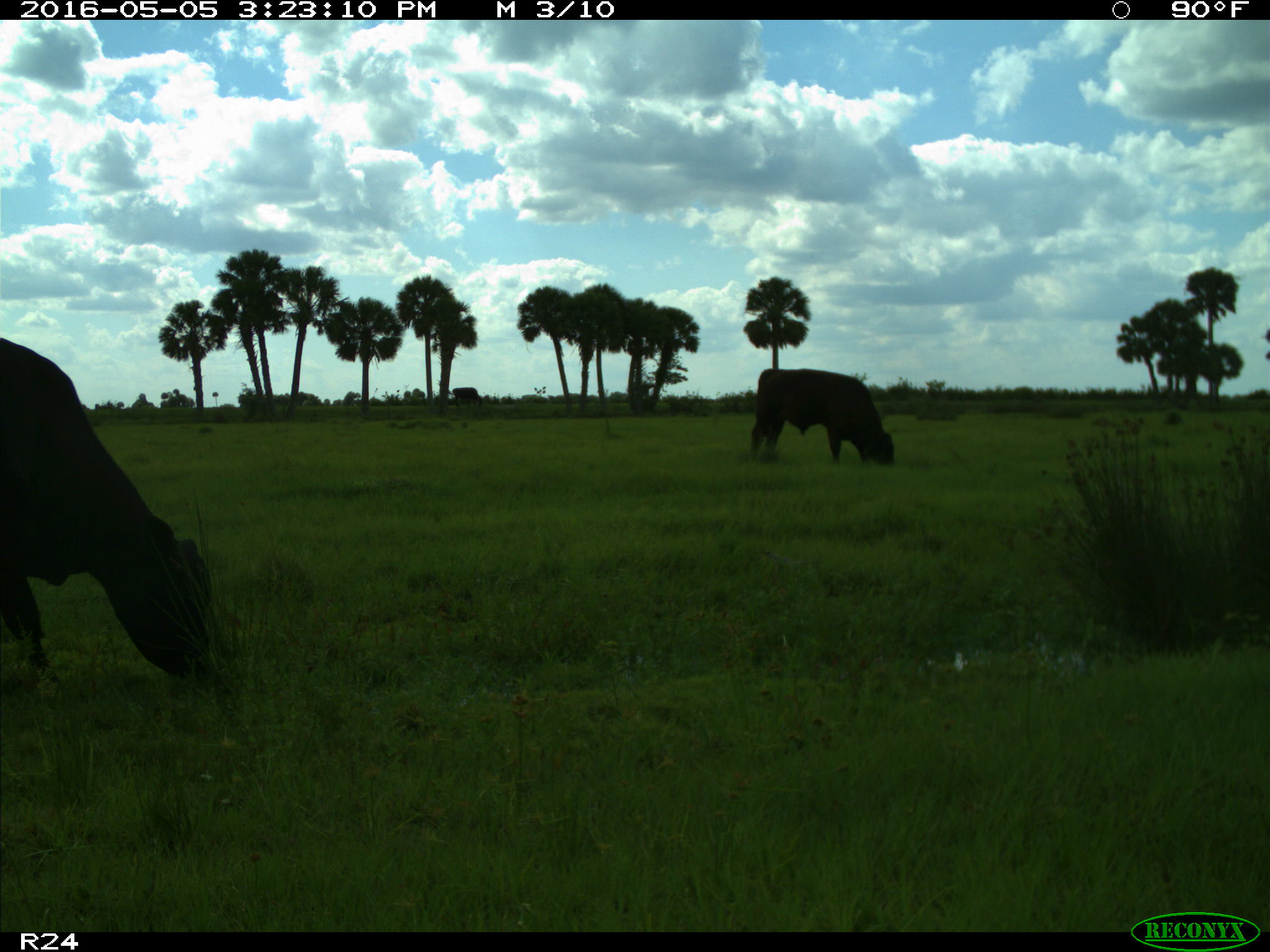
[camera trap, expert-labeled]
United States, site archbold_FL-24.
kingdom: Animalia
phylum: Chordata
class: Mammalia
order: Artiodactyla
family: Bovidae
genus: Bos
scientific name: Bos taurus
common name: domestic cow